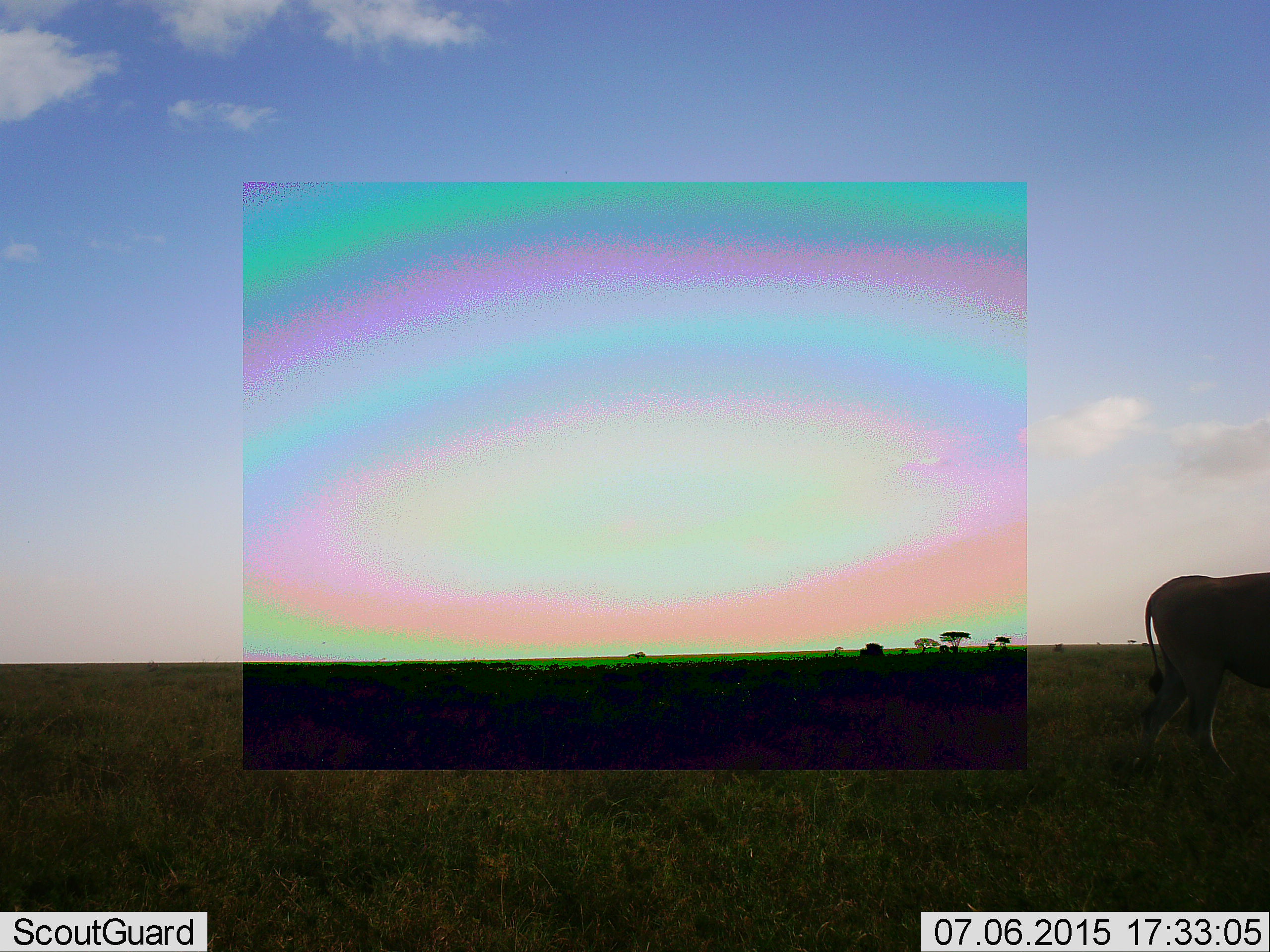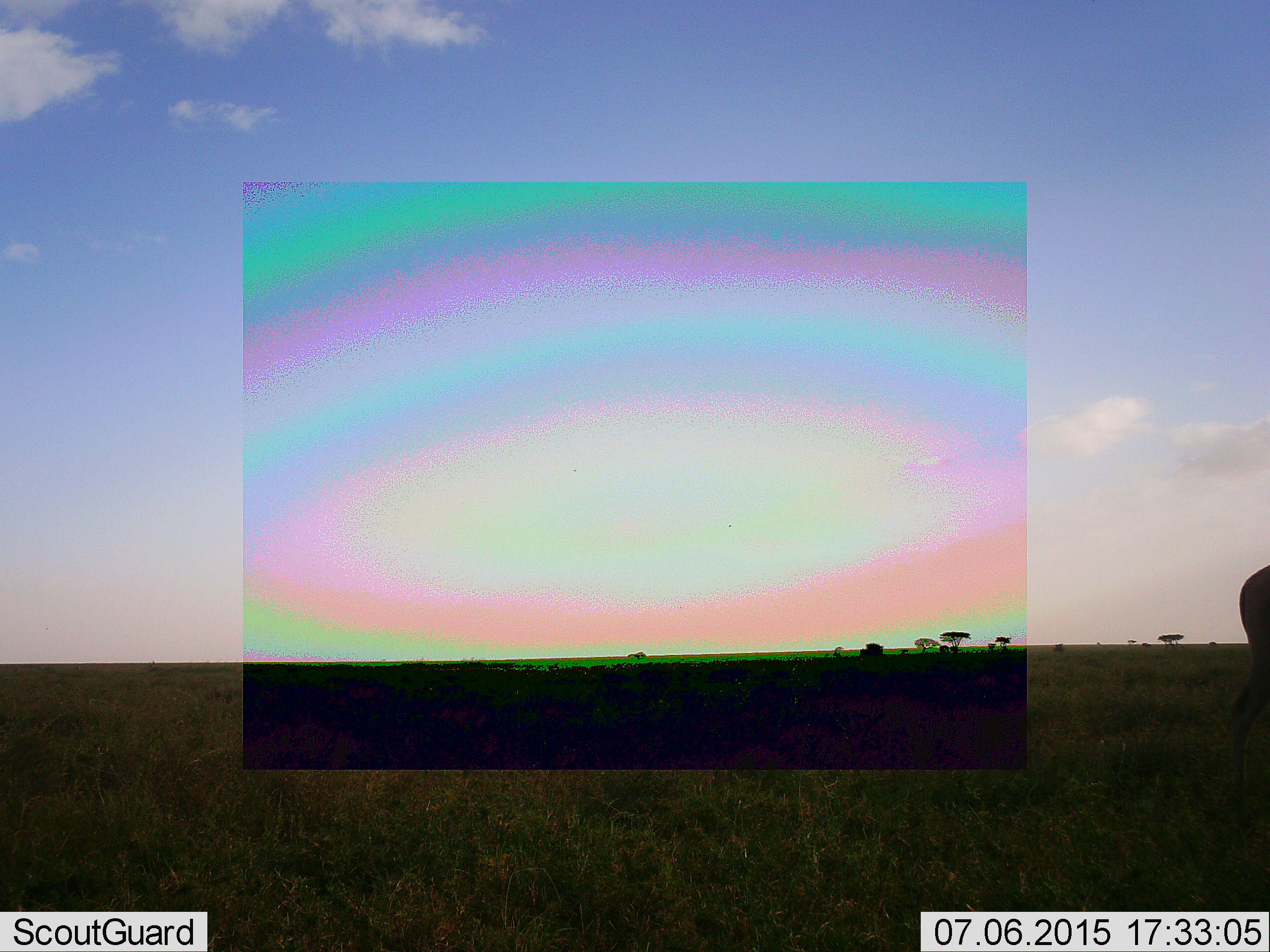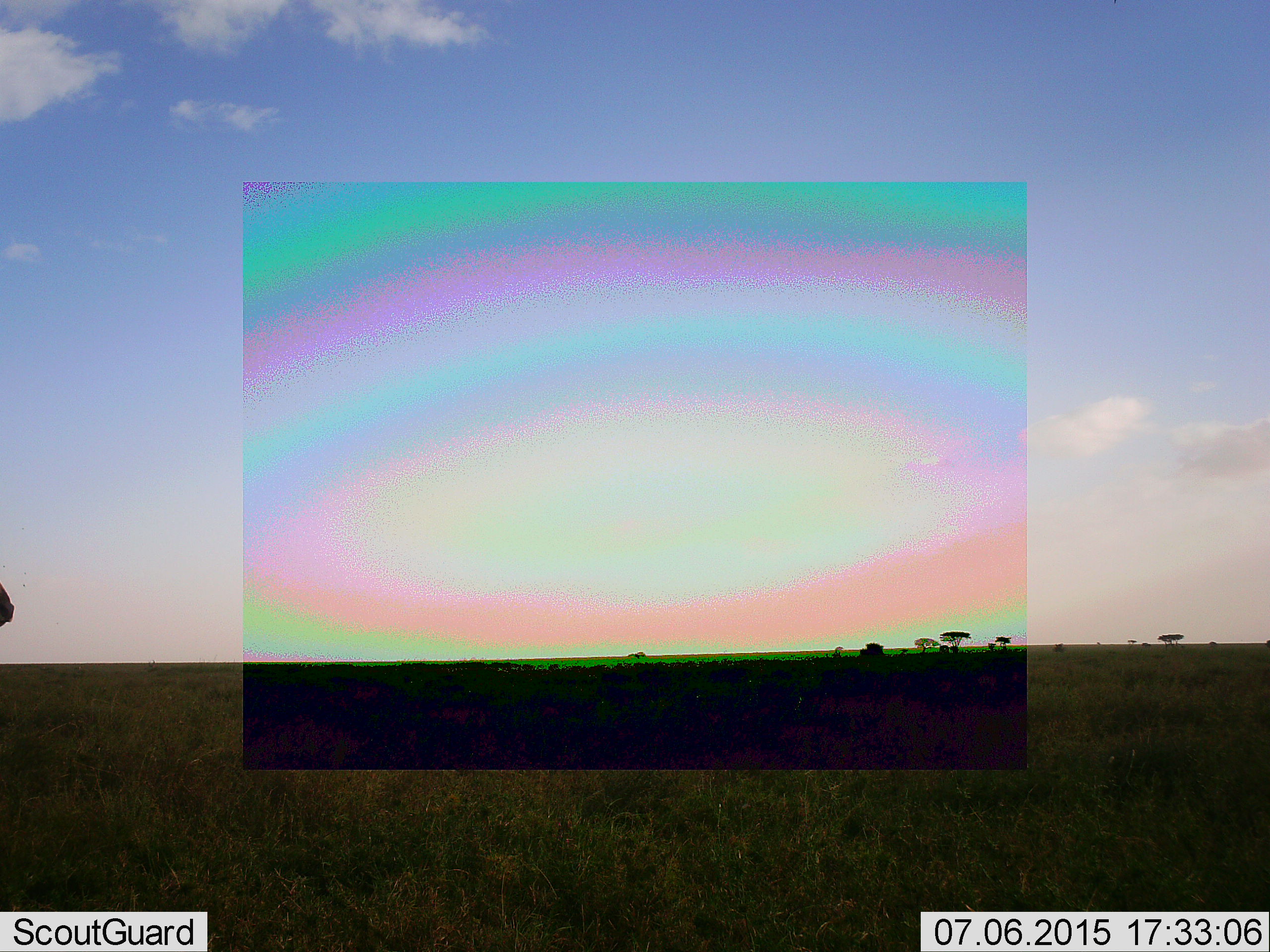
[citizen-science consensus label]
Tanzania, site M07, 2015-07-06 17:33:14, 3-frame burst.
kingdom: Animalia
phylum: Chordata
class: Mammalia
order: Artiodactyla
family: Bovidae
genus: Tragelaphus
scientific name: Tragelaphus oryx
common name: eland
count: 2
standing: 0%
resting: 0%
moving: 100%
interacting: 0%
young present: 0%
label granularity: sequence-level